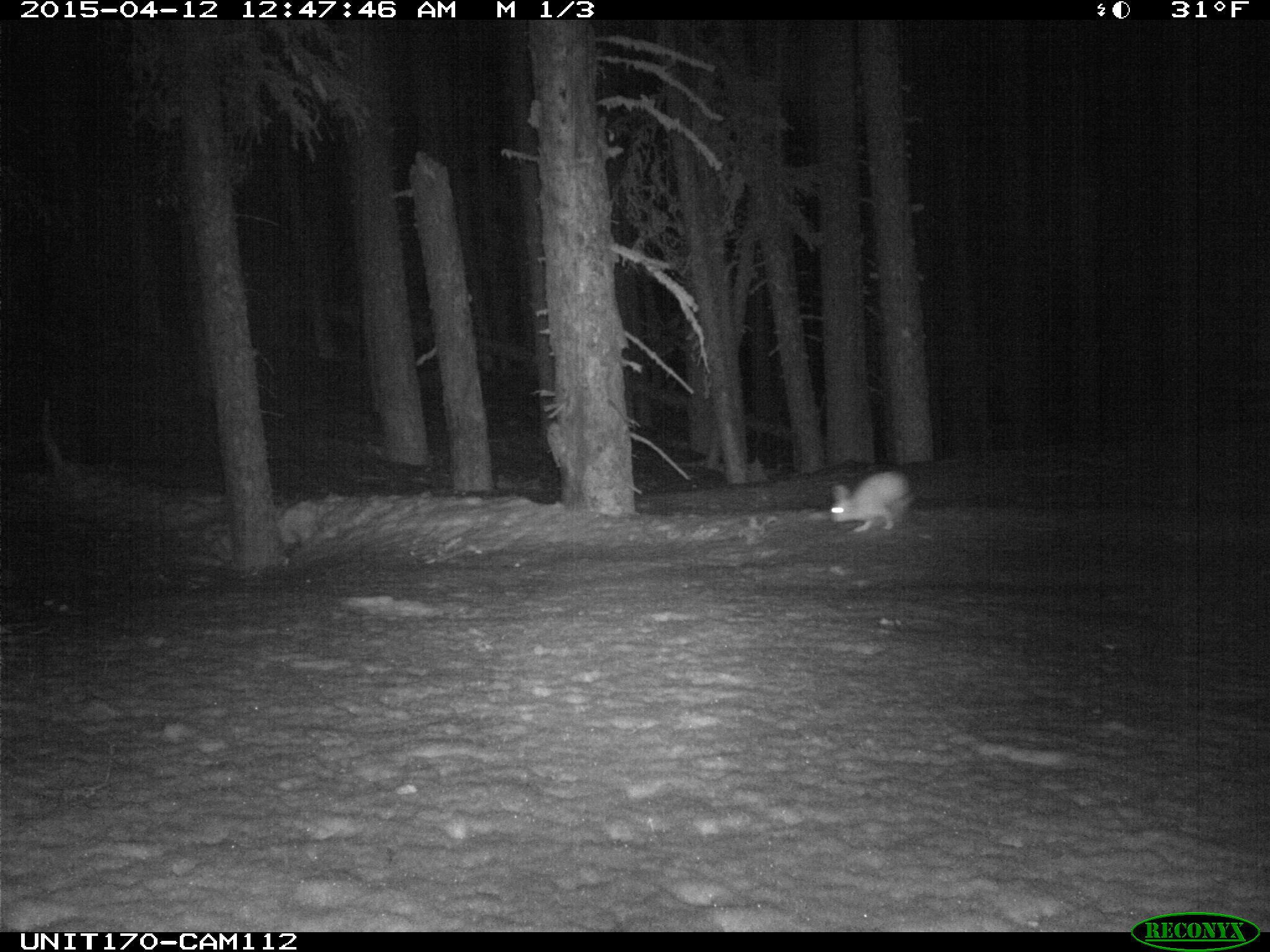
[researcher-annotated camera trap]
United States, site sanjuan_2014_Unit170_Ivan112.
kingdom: Animalia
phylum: Chordata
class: Mammalia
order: Lagomorpha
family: Leporidae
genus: Lepus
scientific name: Lepus americanus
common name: snowshoe hare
Lepus americanus (snowshoe hare).